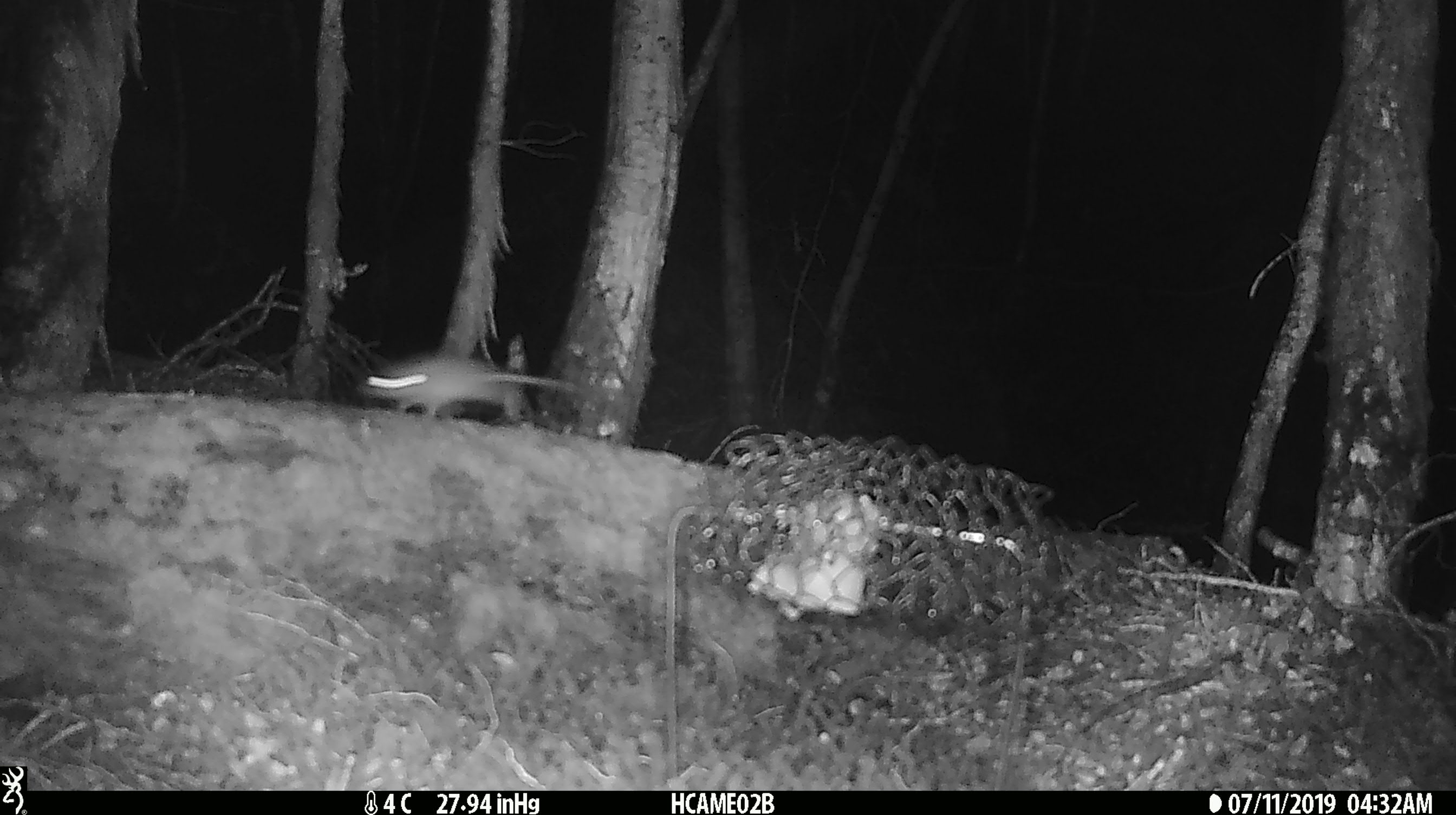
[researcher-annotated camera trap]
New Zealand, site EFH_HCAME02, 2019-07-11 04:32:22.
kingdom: Animalia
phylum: Chordata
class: Mammalia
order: Rodentia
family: Muridae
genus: Mus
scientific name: Mus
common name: mouse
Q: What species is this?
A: Mouse (Mus).